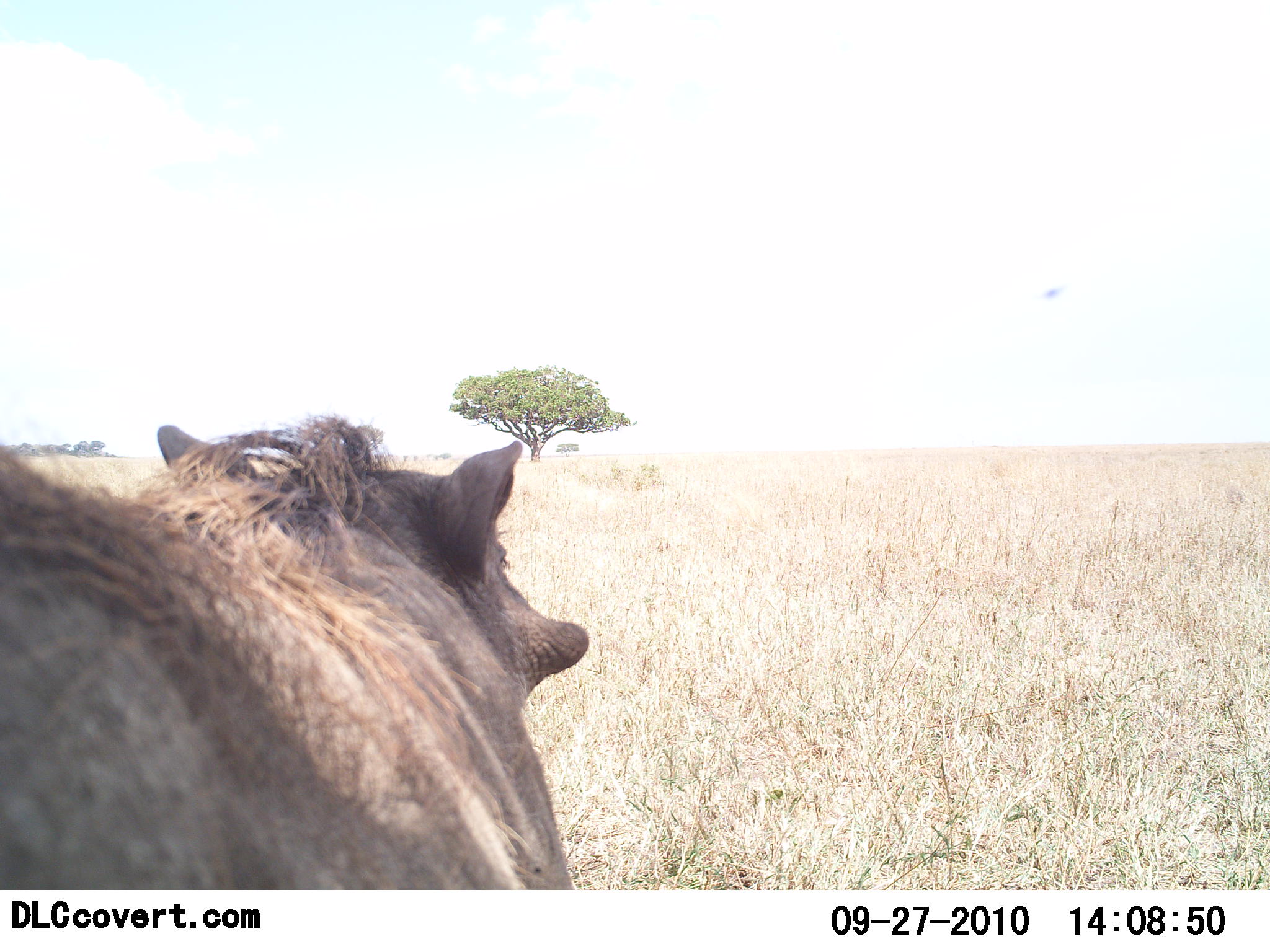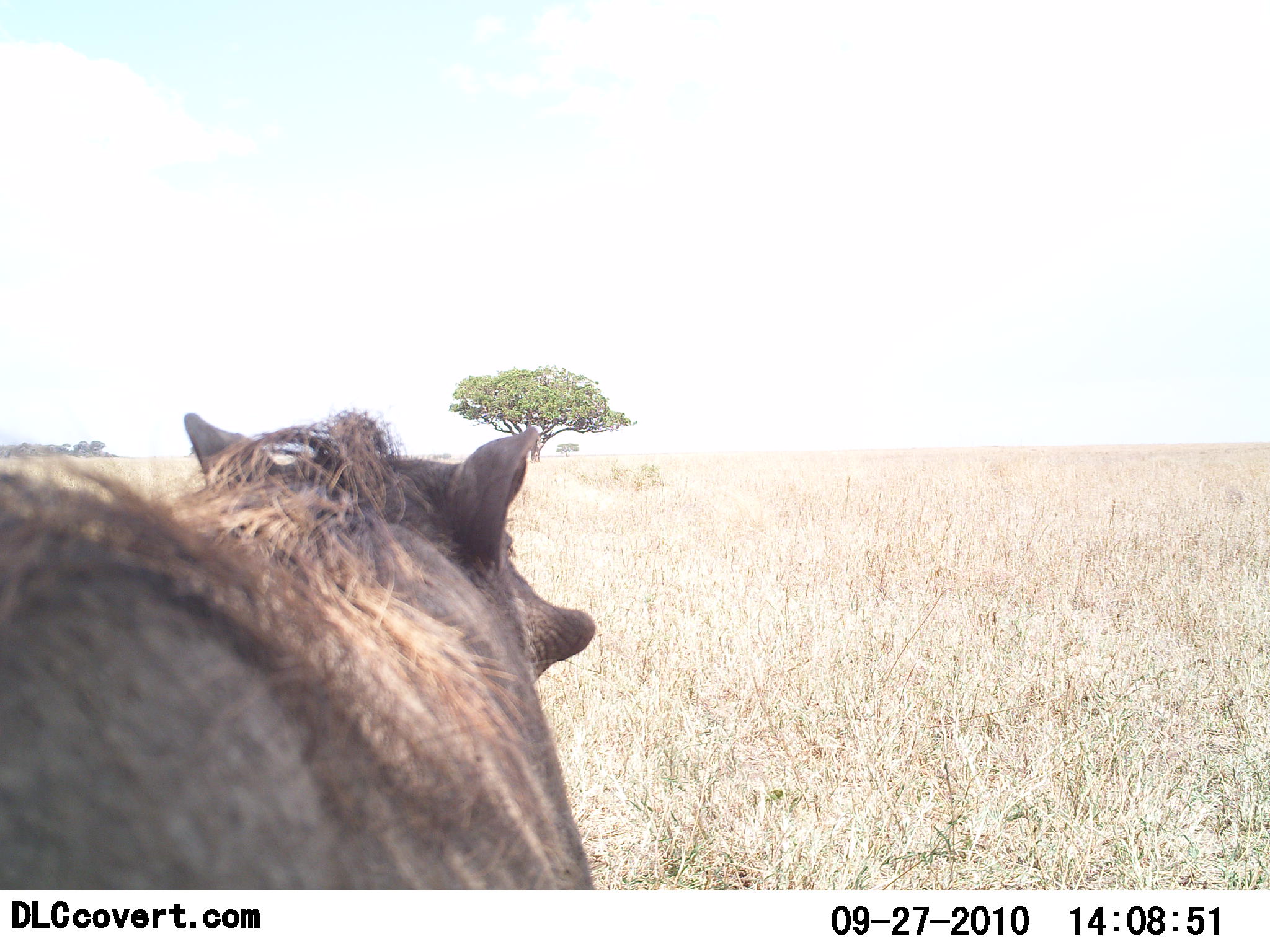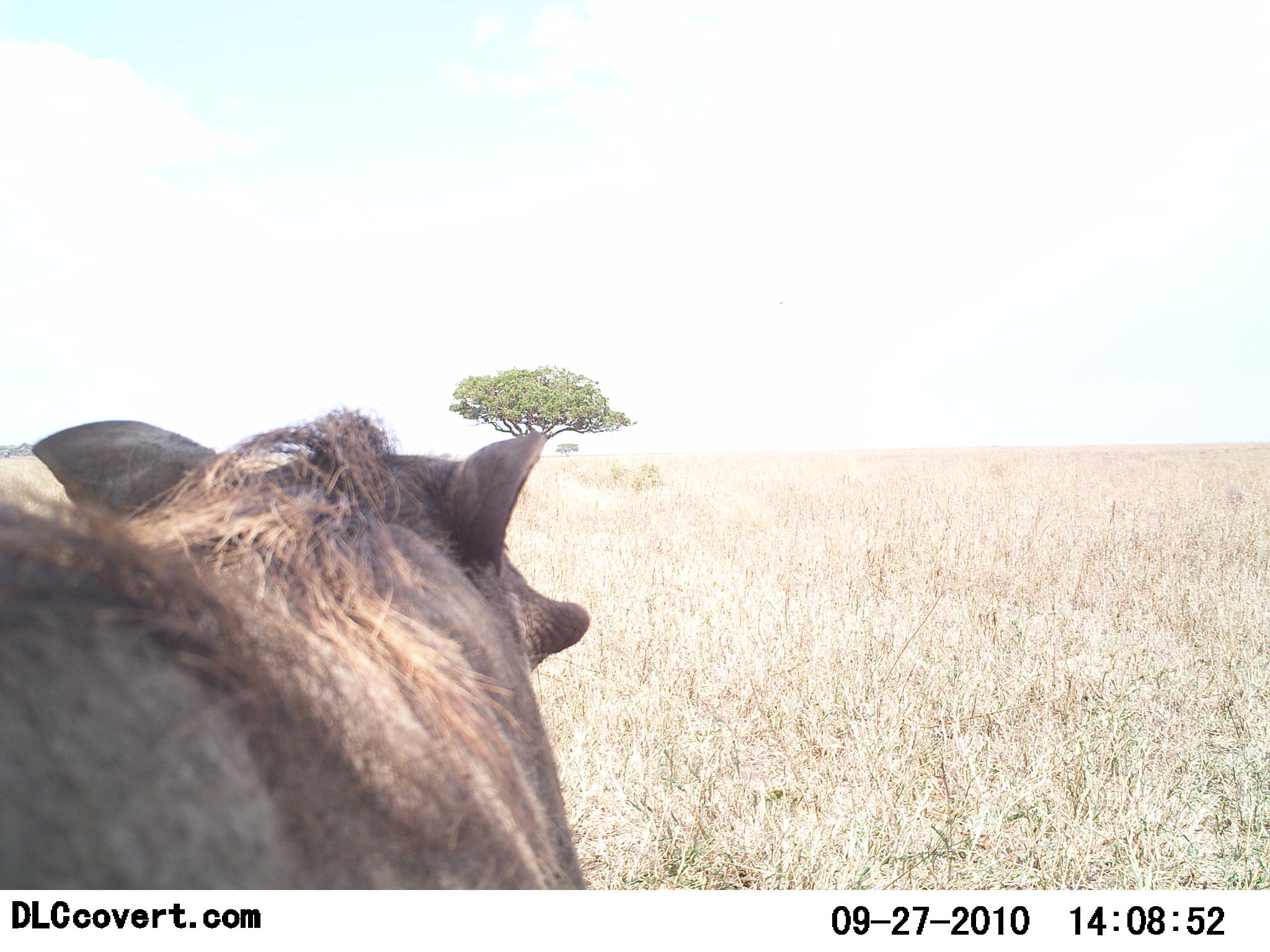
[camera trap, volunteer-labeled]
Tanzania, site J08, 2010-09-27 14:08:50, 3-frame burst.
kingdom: Animalia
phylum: Chordata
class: Mammalia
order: Artiodactyla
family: Suidae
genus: Phacochoerus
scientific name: Phacochoerus africanus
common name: warthog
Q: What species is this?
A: Warthog (Phacochoerus africanus).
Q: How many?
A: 1.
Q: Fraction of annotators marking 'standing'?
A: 61%.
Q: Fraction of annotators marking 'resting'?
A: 0%.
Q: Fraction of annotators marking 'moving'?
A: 44%.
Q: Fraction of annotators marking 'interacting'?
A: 6%.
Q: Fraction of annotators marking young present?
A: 0%.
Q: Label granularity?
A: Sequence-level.